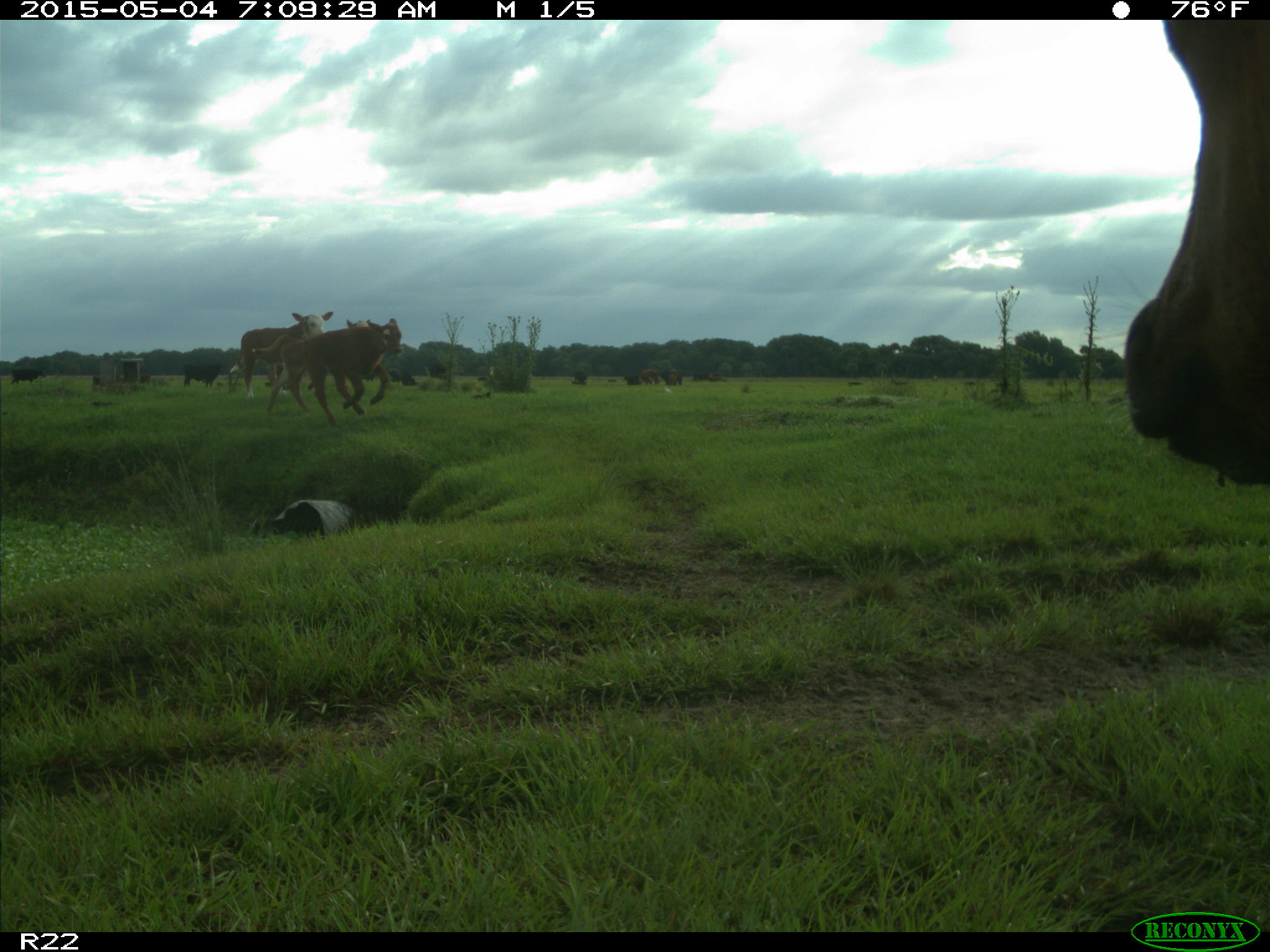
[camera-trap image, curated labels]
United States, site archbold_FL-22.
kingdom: Animalia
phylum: Chordata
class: Mammalia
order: Artiodactyla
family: Bovidae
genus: Bos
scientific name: Bos taurus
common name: domestic cow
Bos taurus (domestic cow).